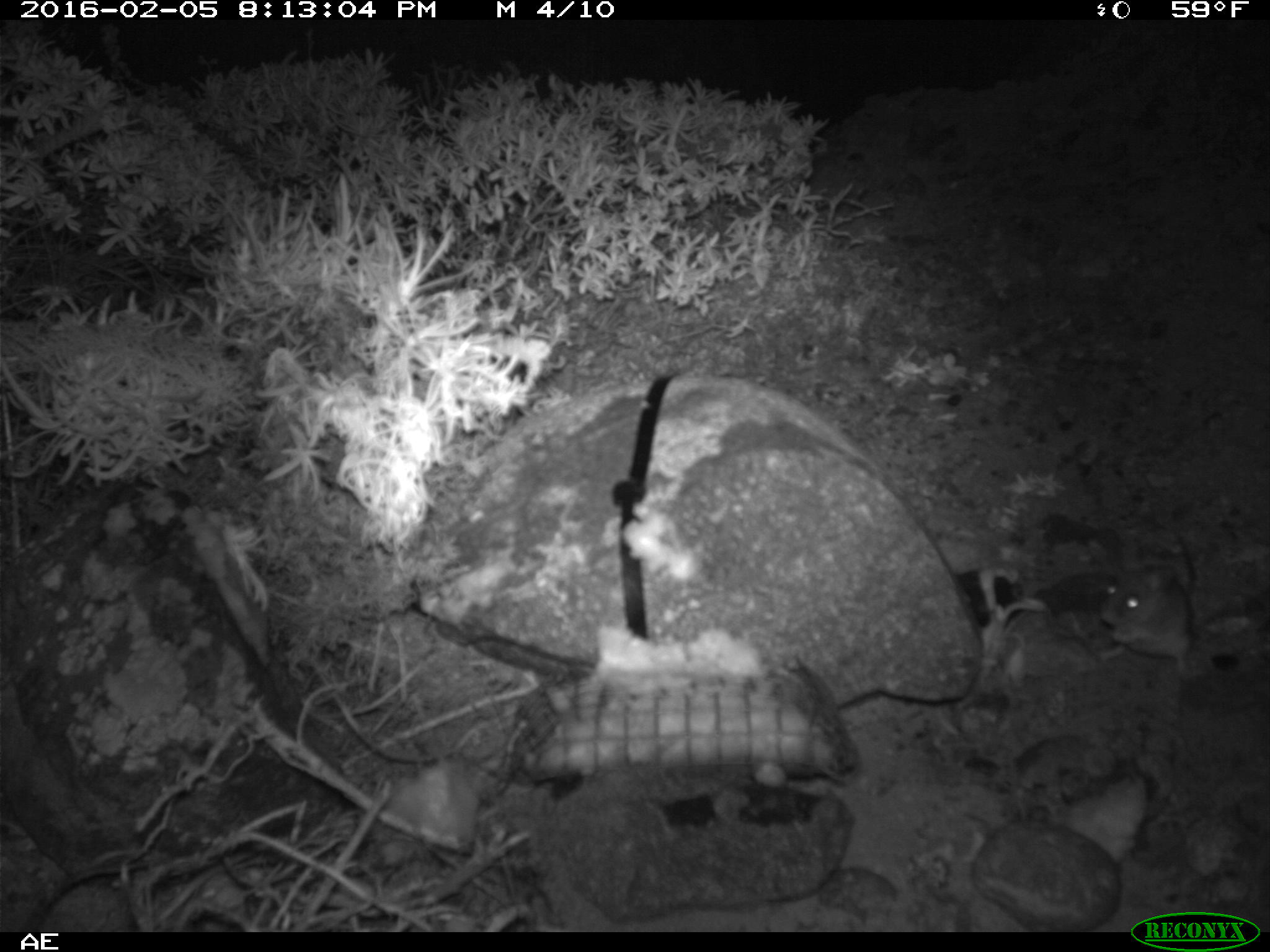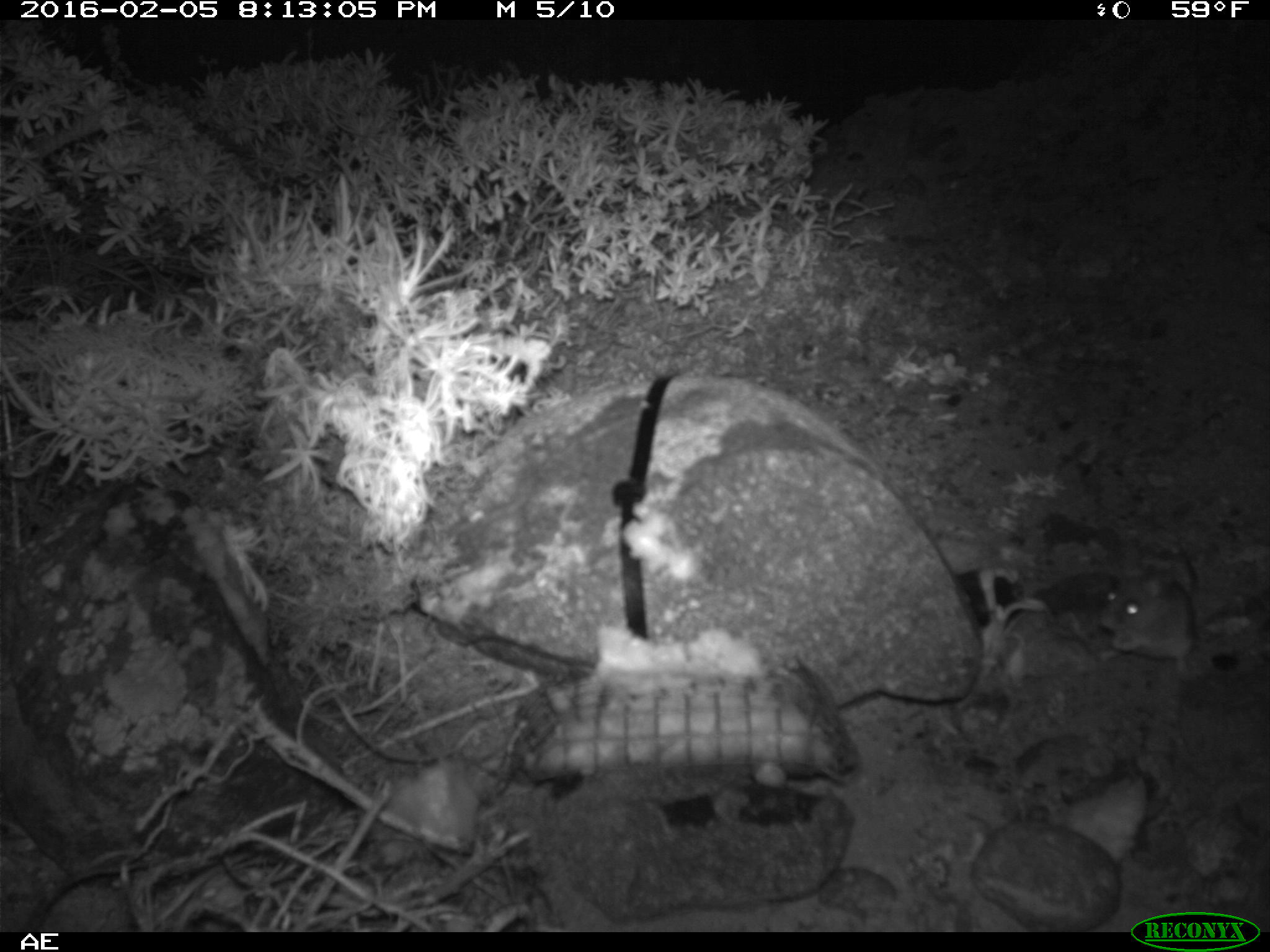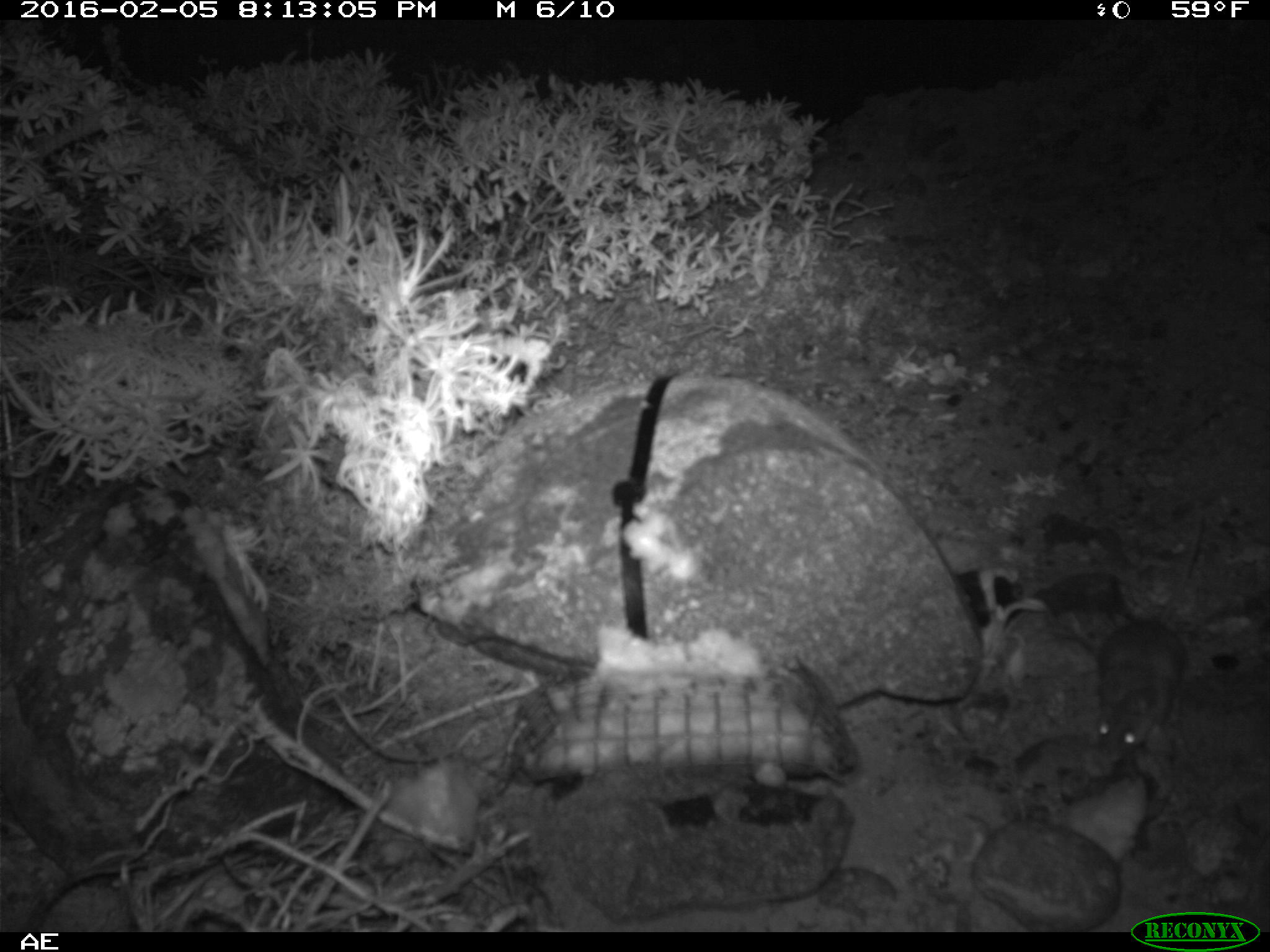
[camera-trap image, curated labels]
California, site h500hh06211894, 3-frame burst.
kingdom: Animalia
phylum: Chordata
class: Mammalia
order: Rodentia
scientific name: Rodentia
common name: rodent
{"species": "rodent (Rodentia)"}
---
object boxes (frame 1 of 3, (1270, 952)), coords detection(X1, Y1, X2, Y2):
rodent: detection(1097, 568, 1191, 675)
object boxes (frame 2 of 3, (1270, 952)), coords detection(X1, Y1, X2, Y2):
rodent: detection(1097, 555, 1194, 677)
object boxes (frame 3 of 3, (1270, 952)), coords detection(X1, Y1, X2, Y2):
rodent: detection(1091, 509, 1210, 762)